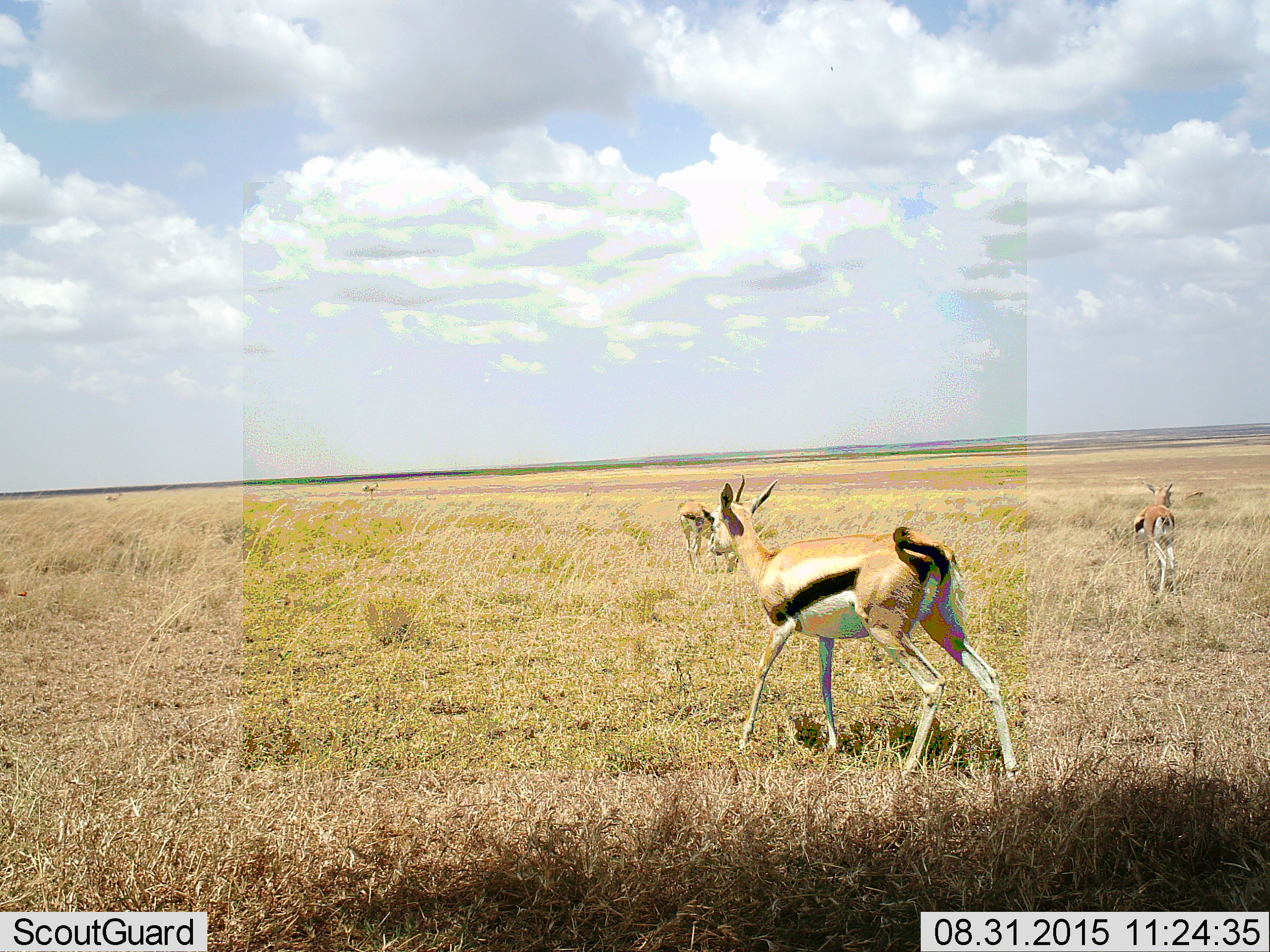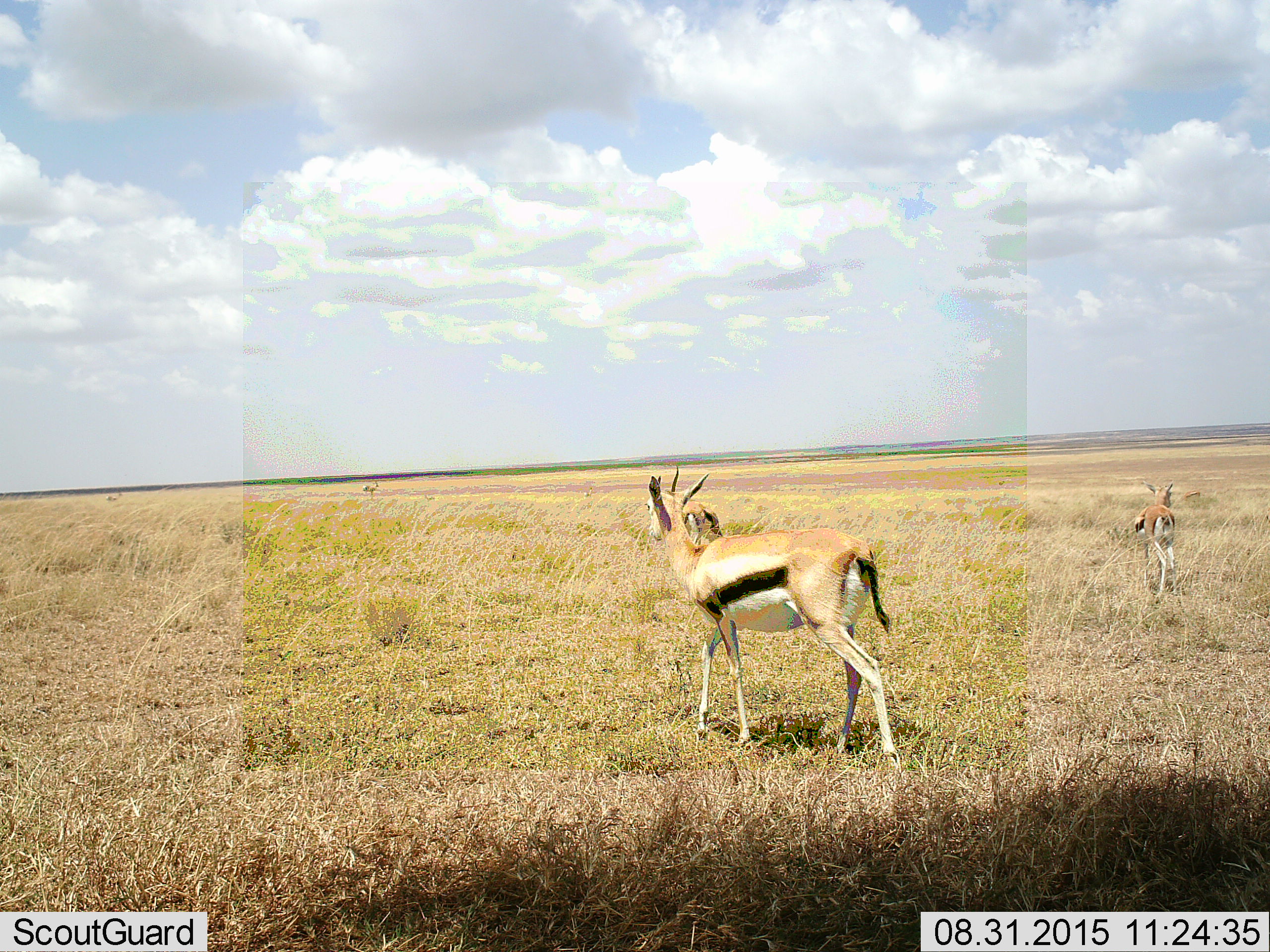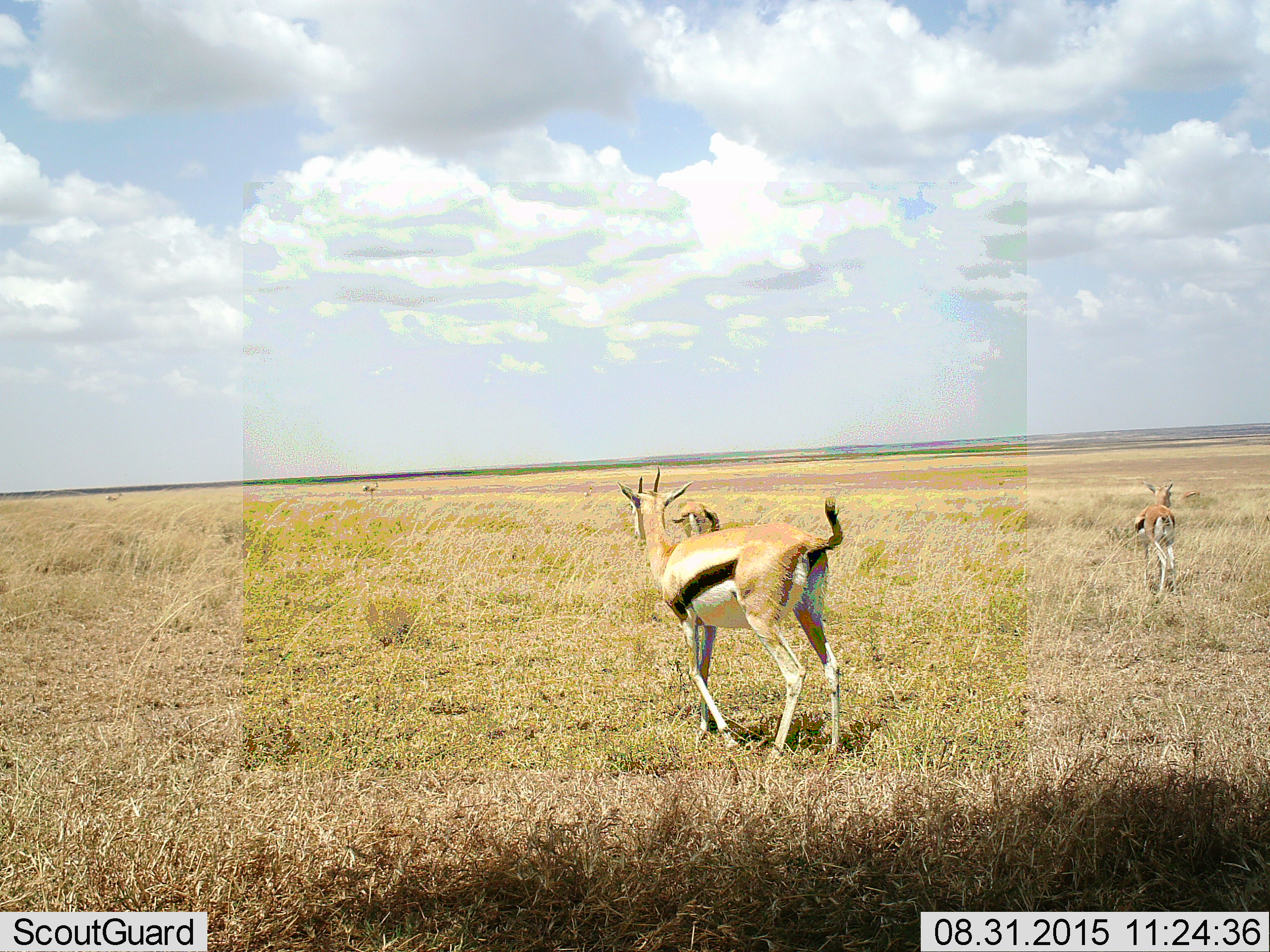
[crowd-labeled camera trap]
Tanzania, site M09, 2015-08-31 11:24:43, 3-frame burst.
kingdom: Animalia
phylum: Chordata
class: Mammalia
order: Artiodactyla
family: Bovidae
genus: Eudorcas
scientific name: Eudorcas thomsonii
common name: thomson's gazelle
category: gazellethomsons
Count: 4.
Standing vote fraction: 67%.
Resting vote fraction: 0%.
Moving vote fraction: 67%.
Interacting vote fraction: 0%.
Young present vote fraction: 0%.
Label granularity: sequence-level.